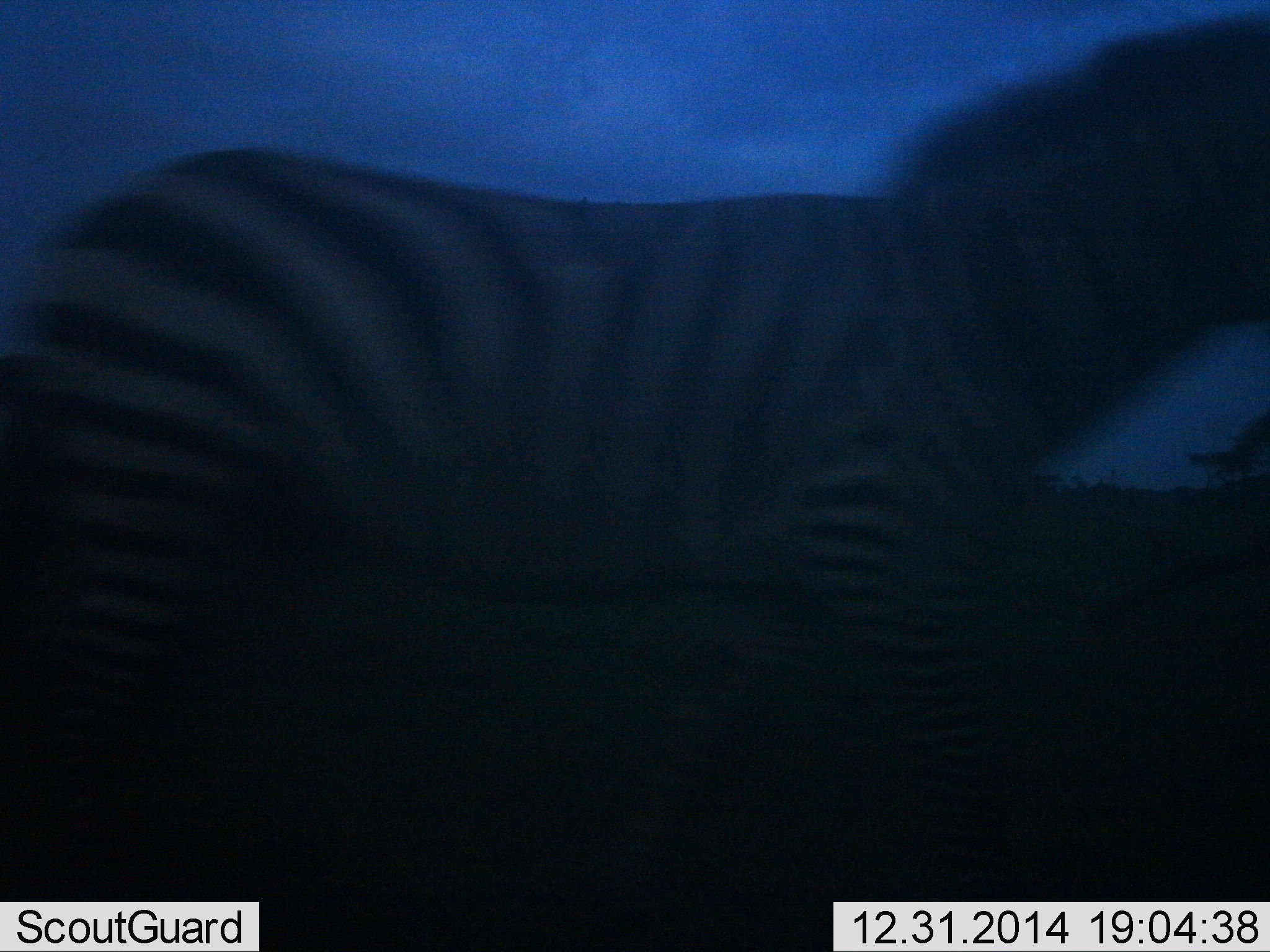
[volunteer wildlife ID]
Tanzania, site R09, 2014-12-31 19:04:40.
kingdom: Animalia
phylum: Chordata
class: Mammalia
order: Perissodactyla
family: Equidae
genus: Equus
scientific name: Equus quagga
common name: plains zebra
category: zebra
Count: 1.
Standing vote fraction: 20%.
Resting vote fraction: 0%.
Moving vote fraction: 80%.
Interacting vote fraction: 0%.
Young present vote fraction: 0%.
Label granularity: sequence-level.